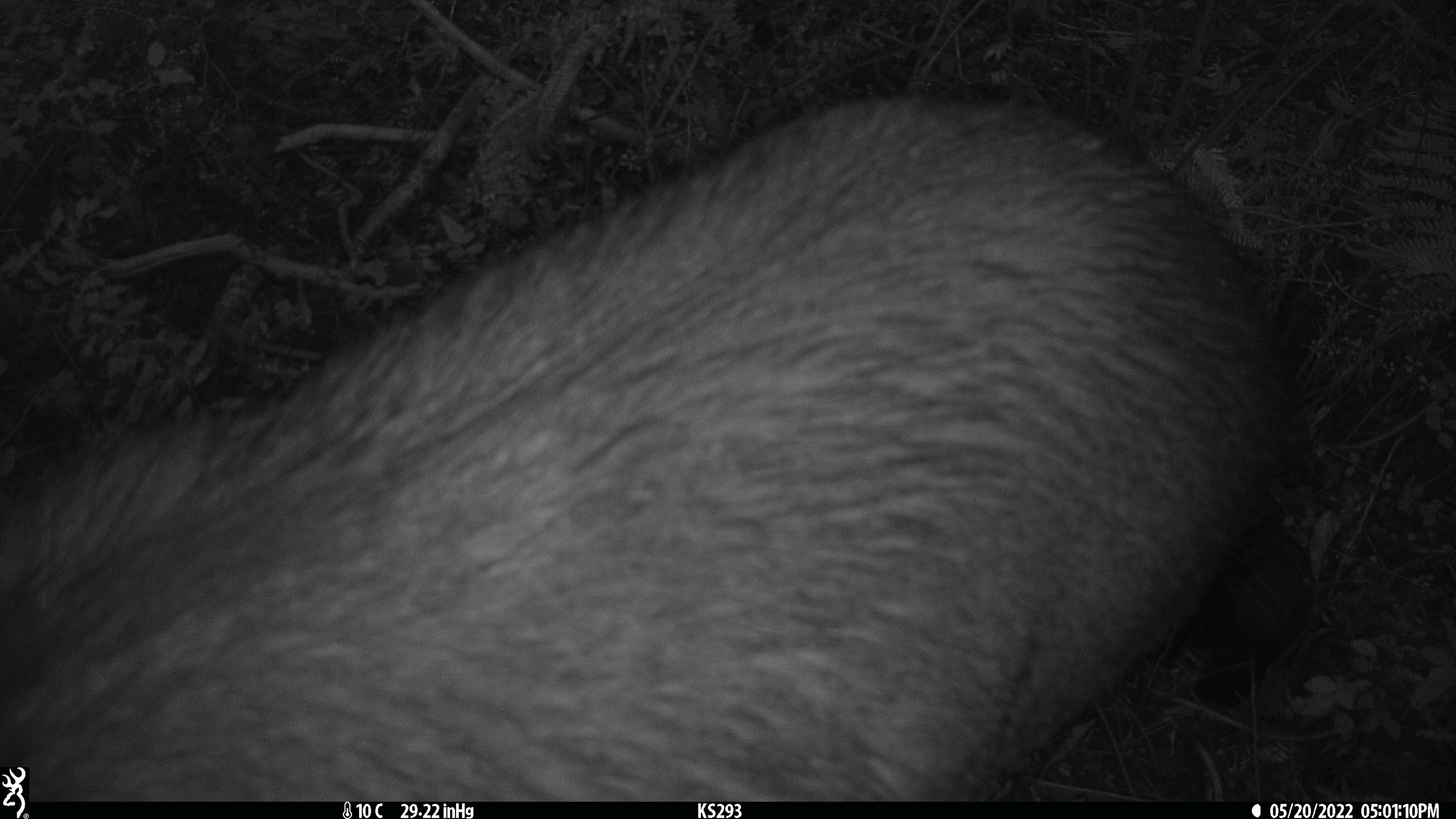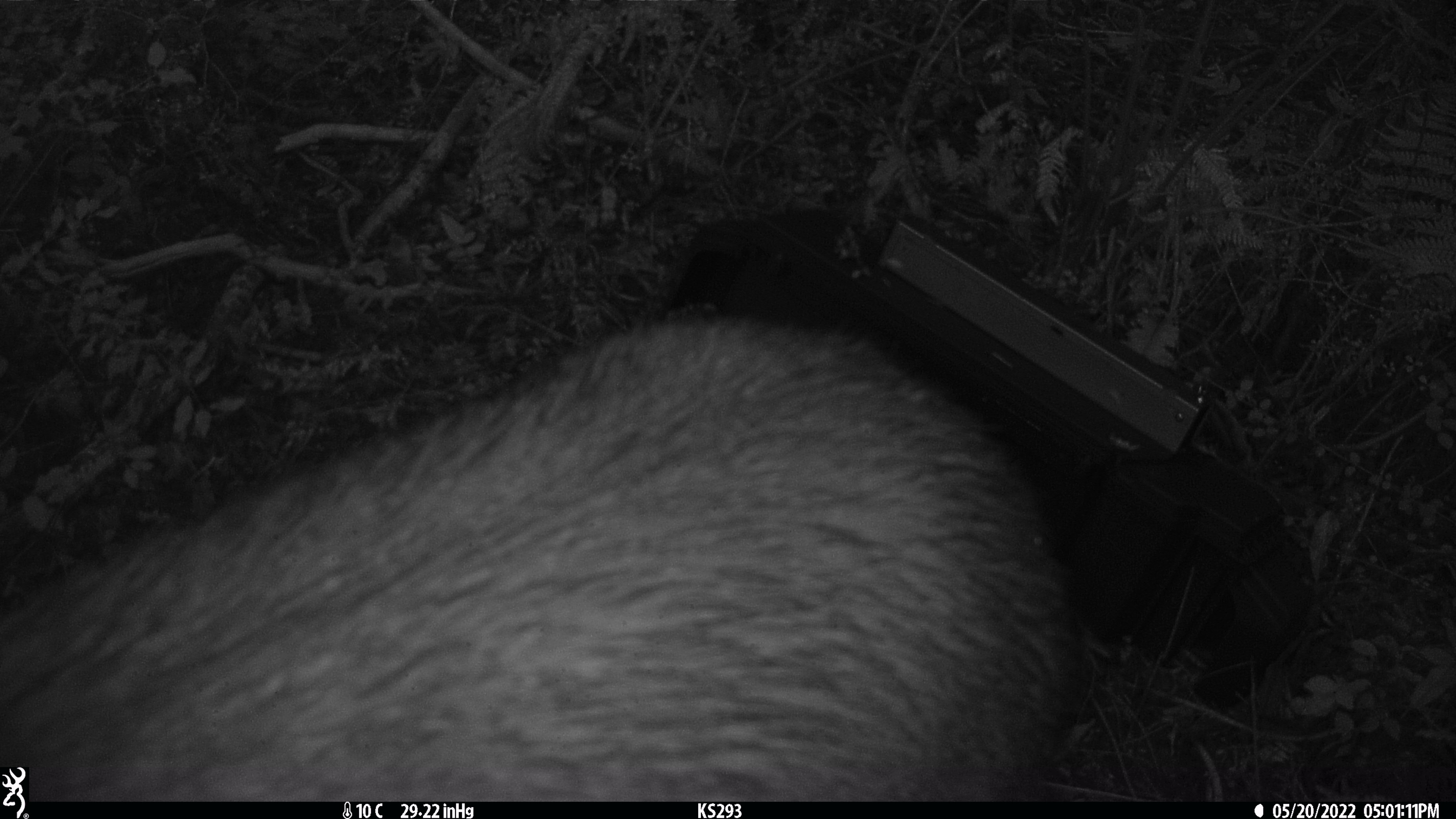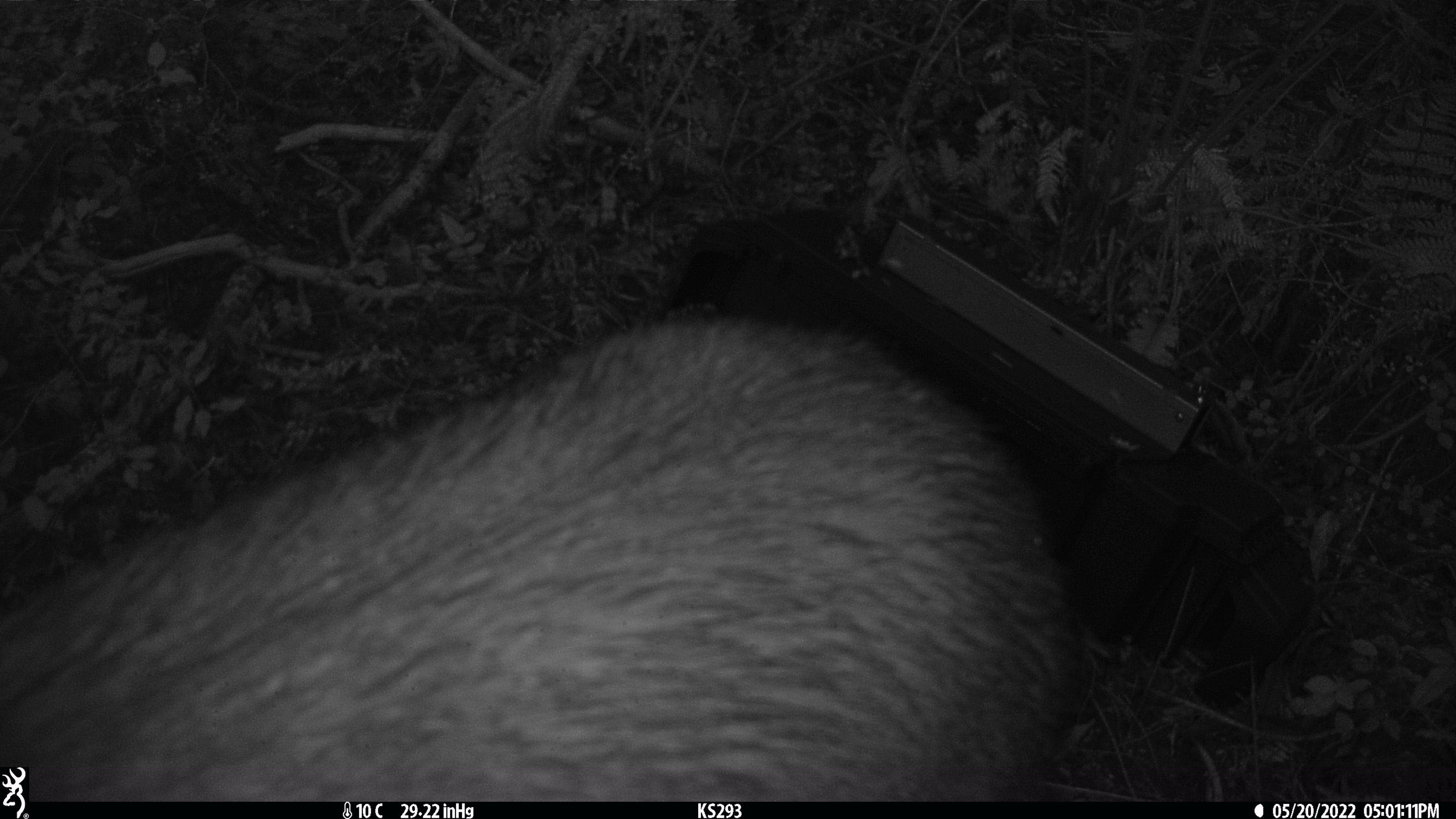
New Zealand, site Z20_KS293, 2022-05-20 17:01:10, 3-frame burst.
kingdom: Animalia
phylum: Chordata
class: Mammalia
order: Artiodactyla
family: Cervidae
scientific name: Cervidae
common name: deer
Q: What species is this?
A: Deer (Cervidae).